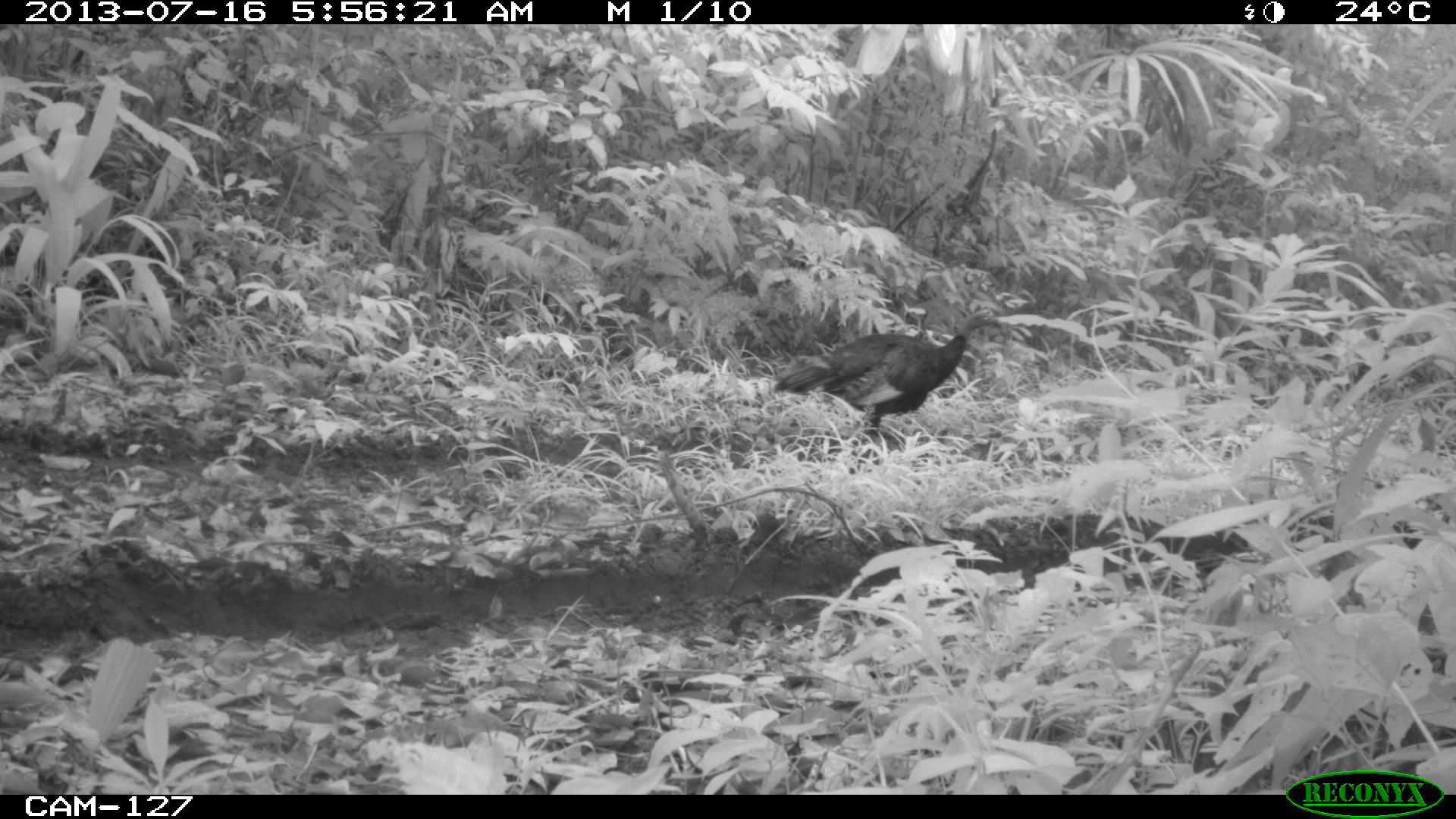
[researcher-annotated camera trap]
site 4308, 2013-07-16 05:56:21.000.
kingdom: Animalia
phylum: Chordata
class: Aves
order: Galliformes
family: Phasianidae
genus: Meleagris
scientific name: Meleagris ocellata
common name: ocellated turkey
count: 1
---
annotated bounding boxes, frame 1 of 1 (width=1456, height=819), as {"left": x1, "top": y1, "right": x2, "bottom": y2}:
meleagris ocellata: {"left": 773, "top": 309, "right": 994, "bottom": 436}